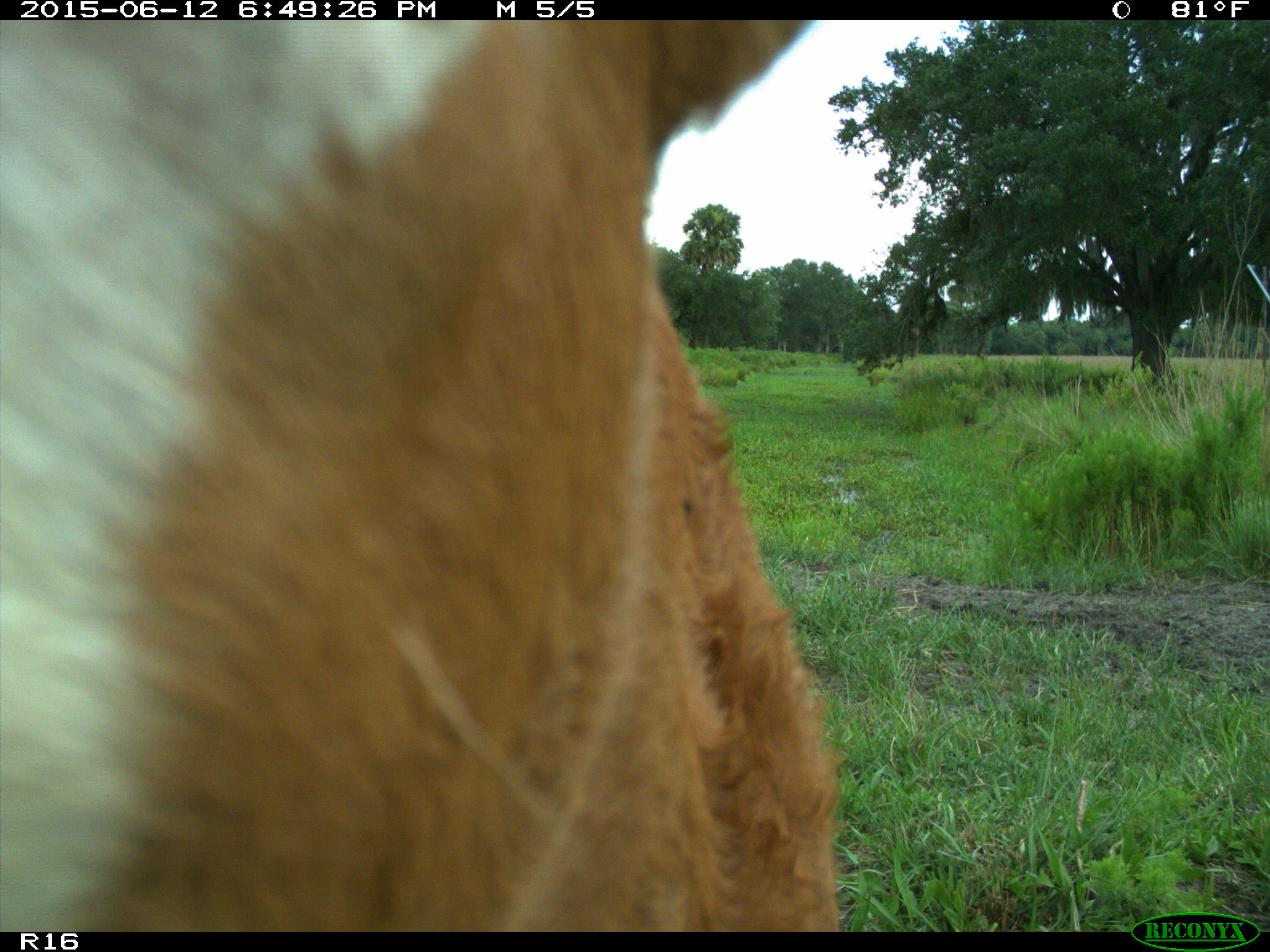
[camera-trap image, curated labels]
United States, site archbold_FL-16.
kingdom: Animalia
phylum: Chordata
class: Mammalia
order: Artiodactyla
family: Bovidae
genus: Bos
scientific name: Bos taurus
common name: domestic cow